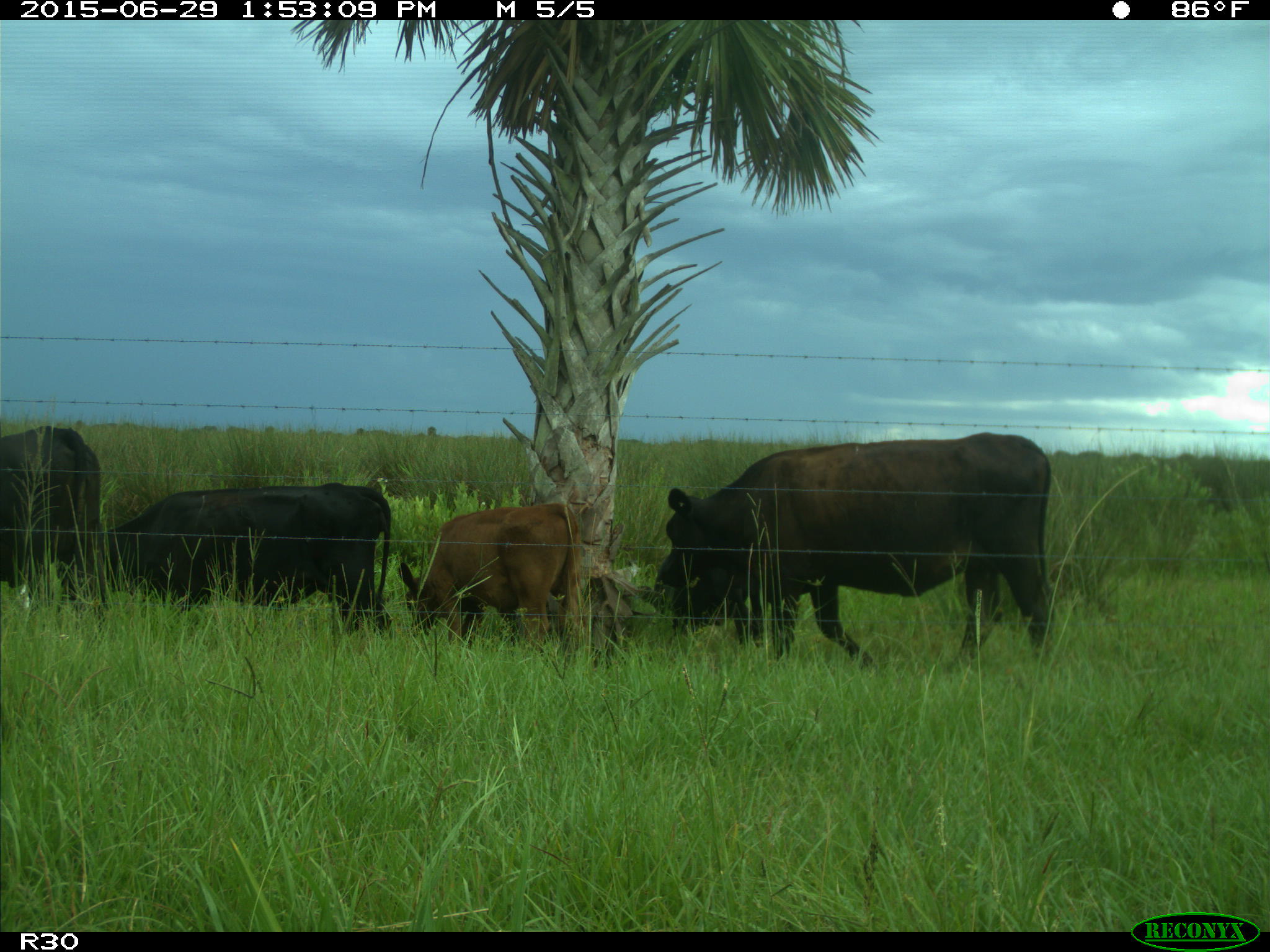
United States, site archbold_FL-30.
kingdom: Animalia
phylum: Chordata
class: Mammalia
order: Artiodactyla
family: Bovidae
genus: Bos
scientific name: Bos taurus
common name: domestic cow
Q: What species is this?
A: Bos taurus (domestic cow).